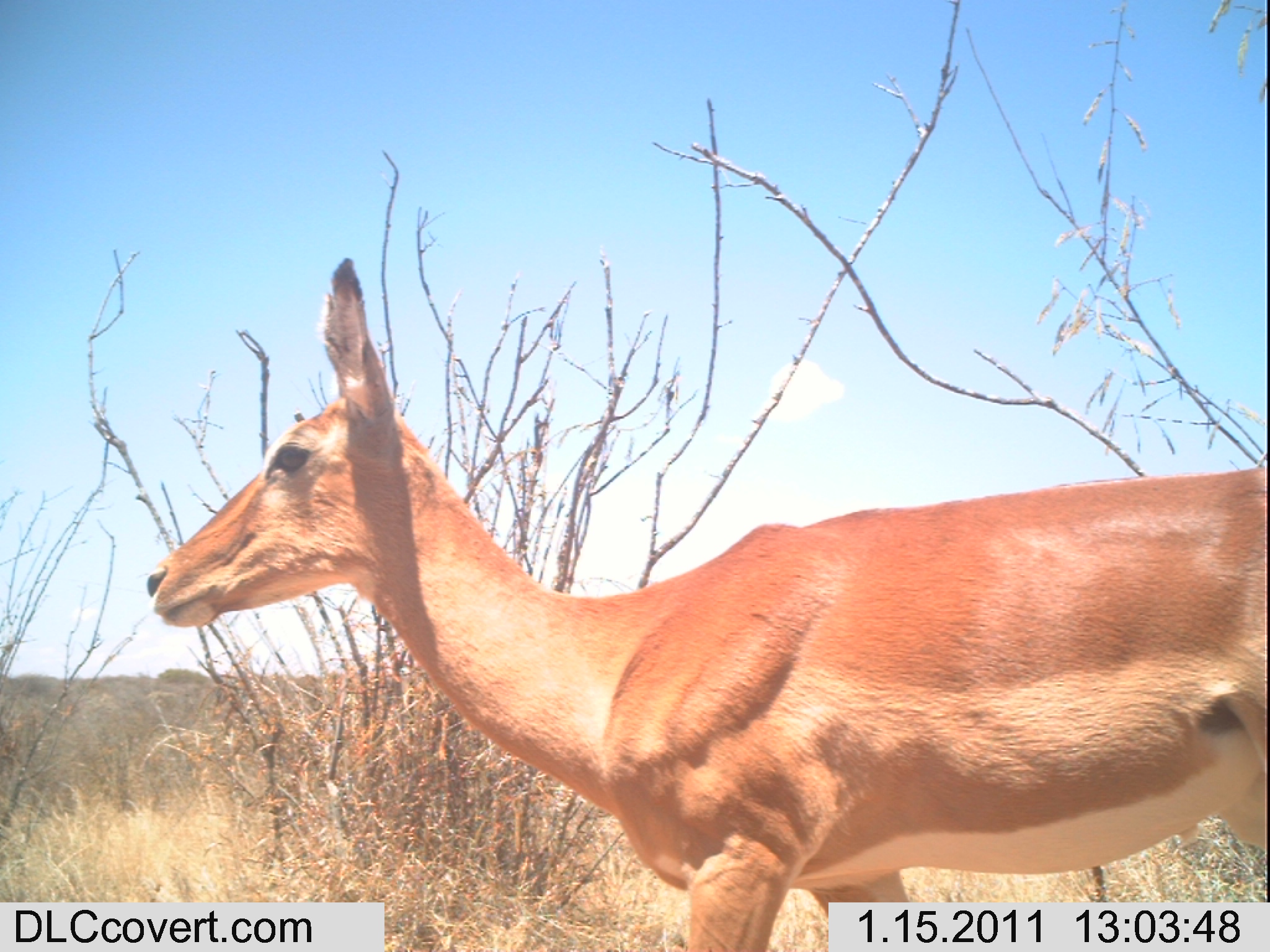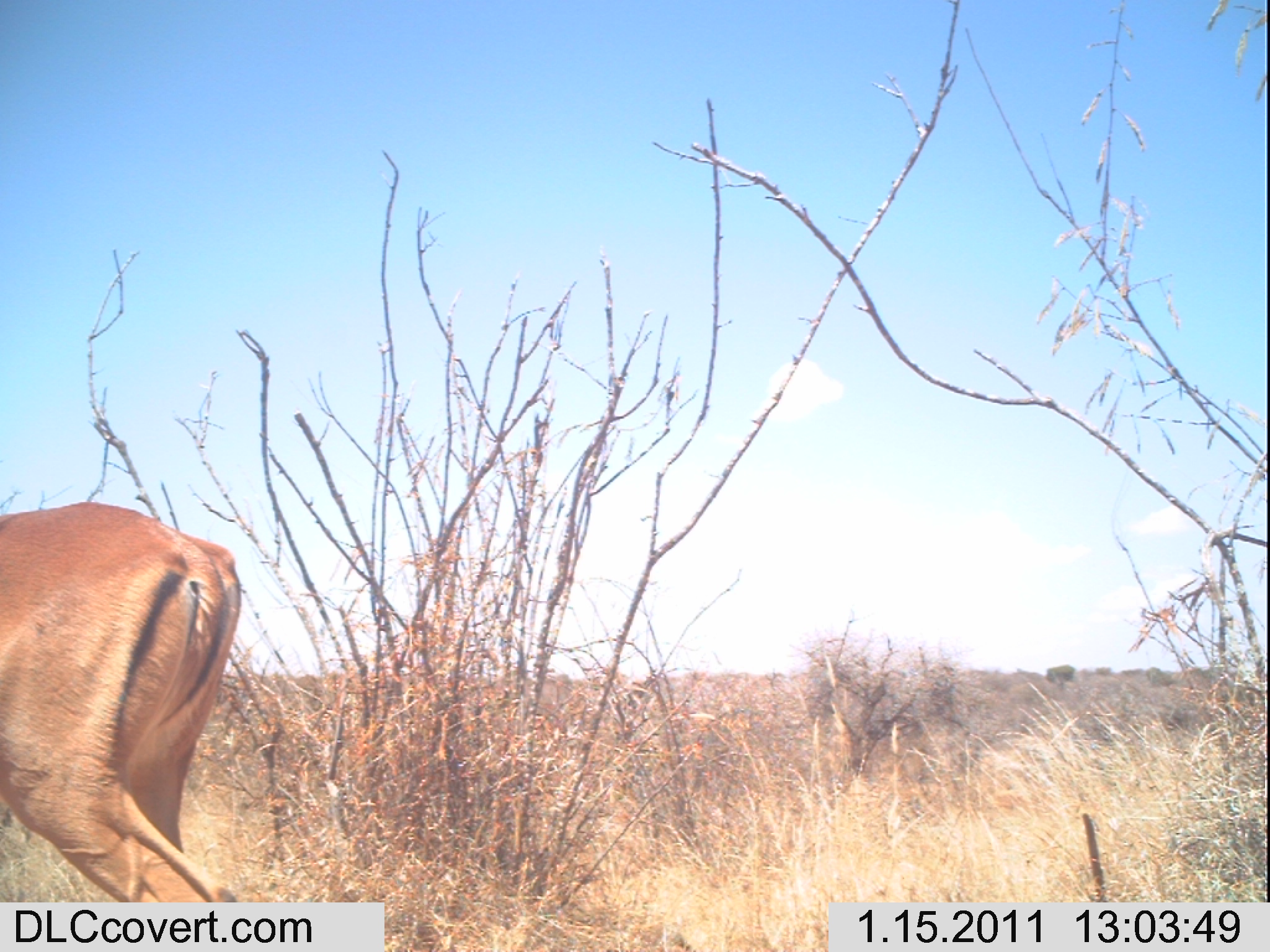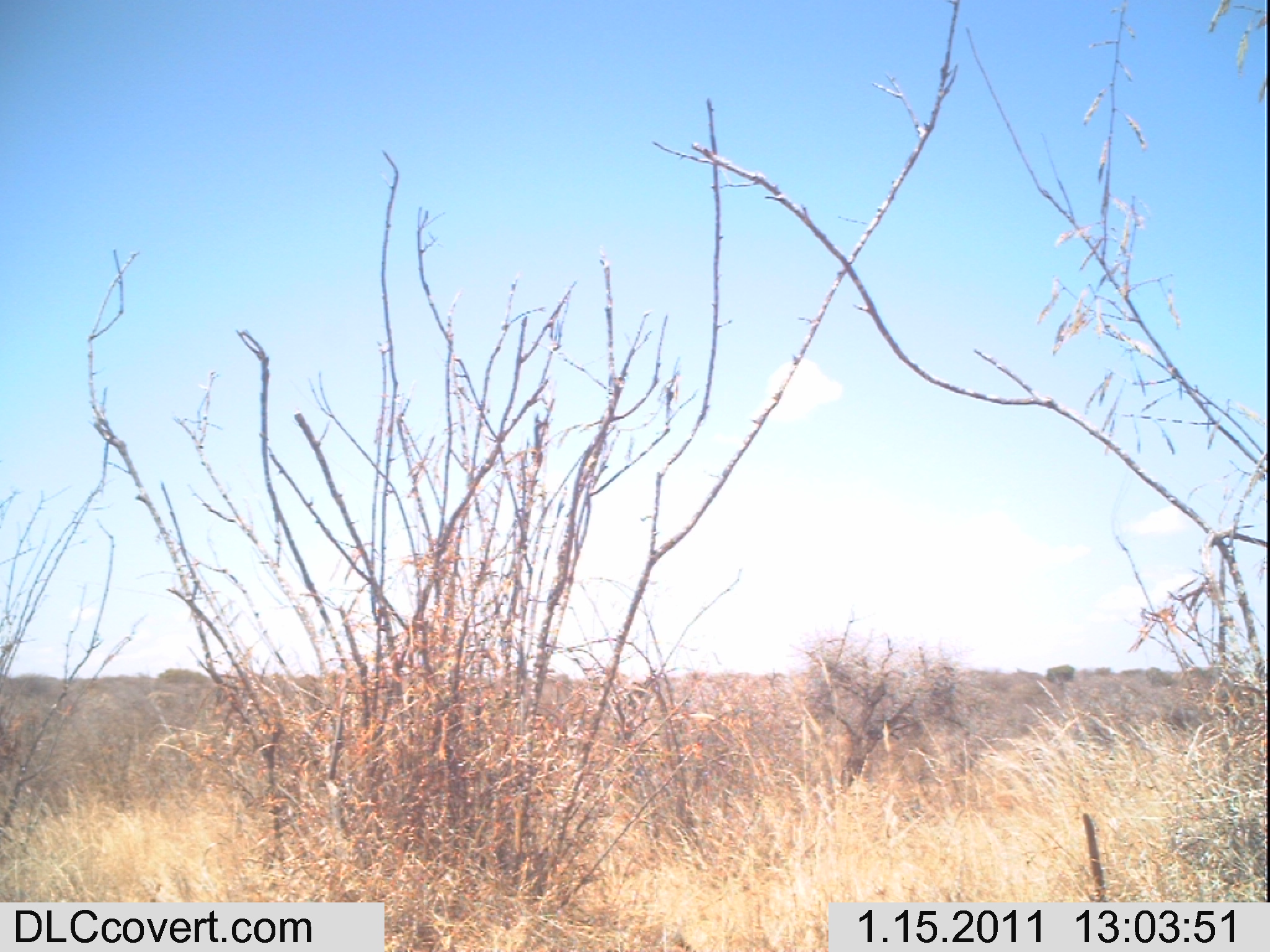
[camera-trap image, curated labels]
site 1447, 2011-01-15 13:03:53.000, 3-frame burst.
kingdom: Animalia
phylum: Chordata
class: Mammalia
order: Artiodactyla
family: Bovidae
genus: Aepyceros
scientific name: Aepyceros melampus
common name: impala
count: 1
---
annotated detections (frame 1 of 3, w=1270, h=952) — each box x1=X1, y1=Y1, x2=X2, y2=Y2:
aepyceros melampus: x1=144, y1=255, x2=1270, y2=952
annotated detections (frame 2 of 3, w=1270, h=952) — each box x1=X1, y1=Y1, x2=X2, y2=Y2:
aepyceros melampus: x1=0, y1=494, x2=240, y2=903